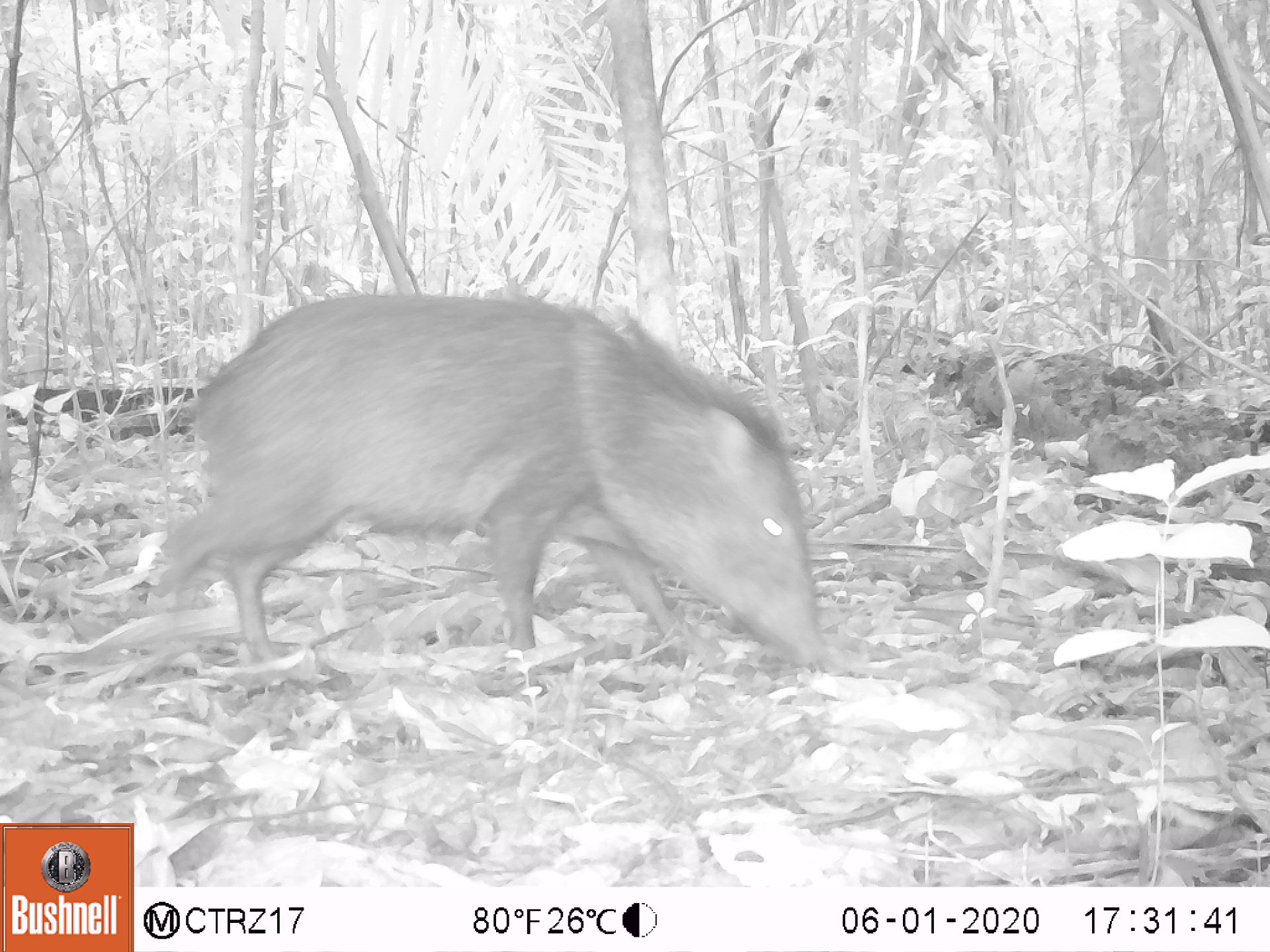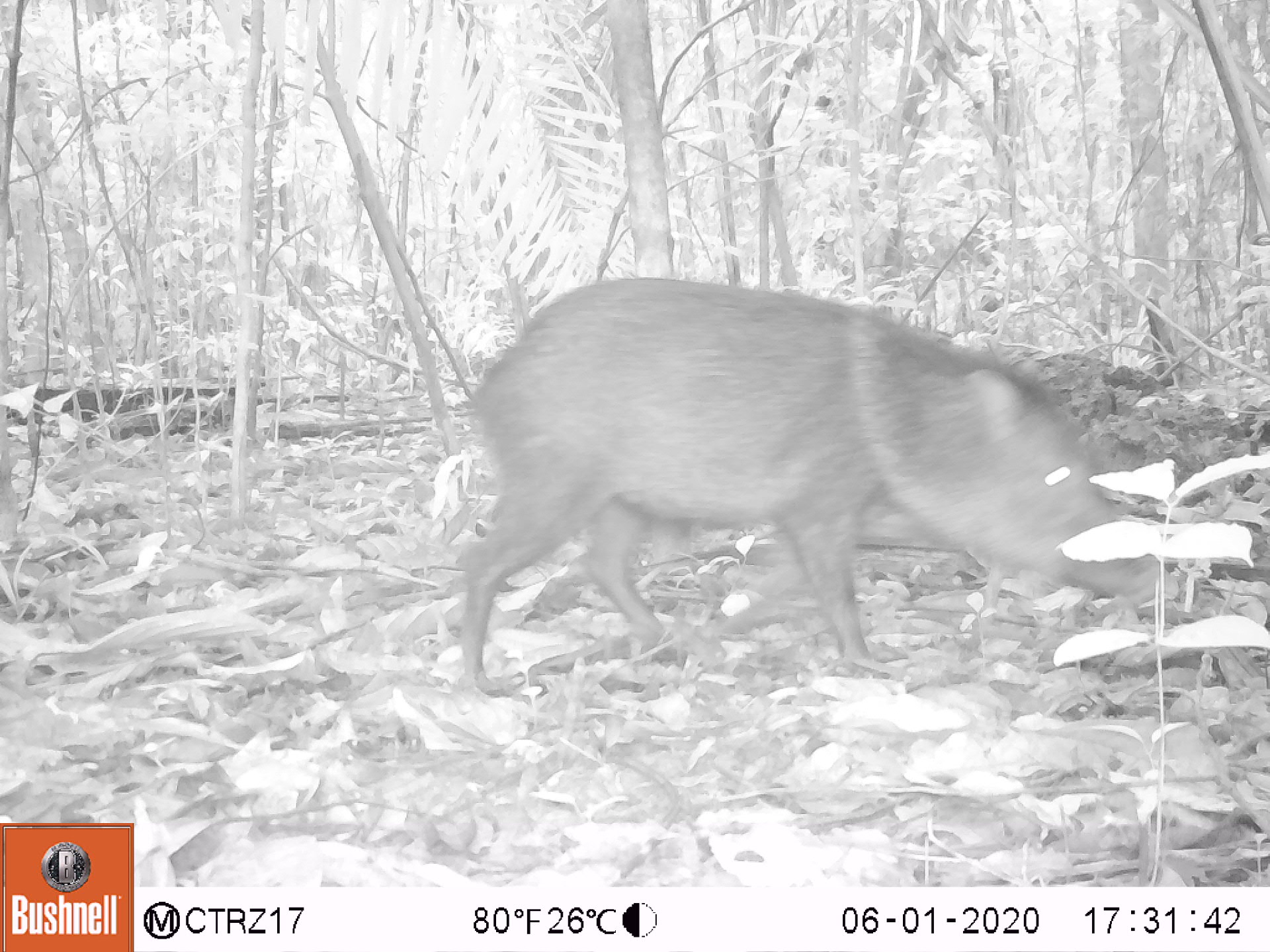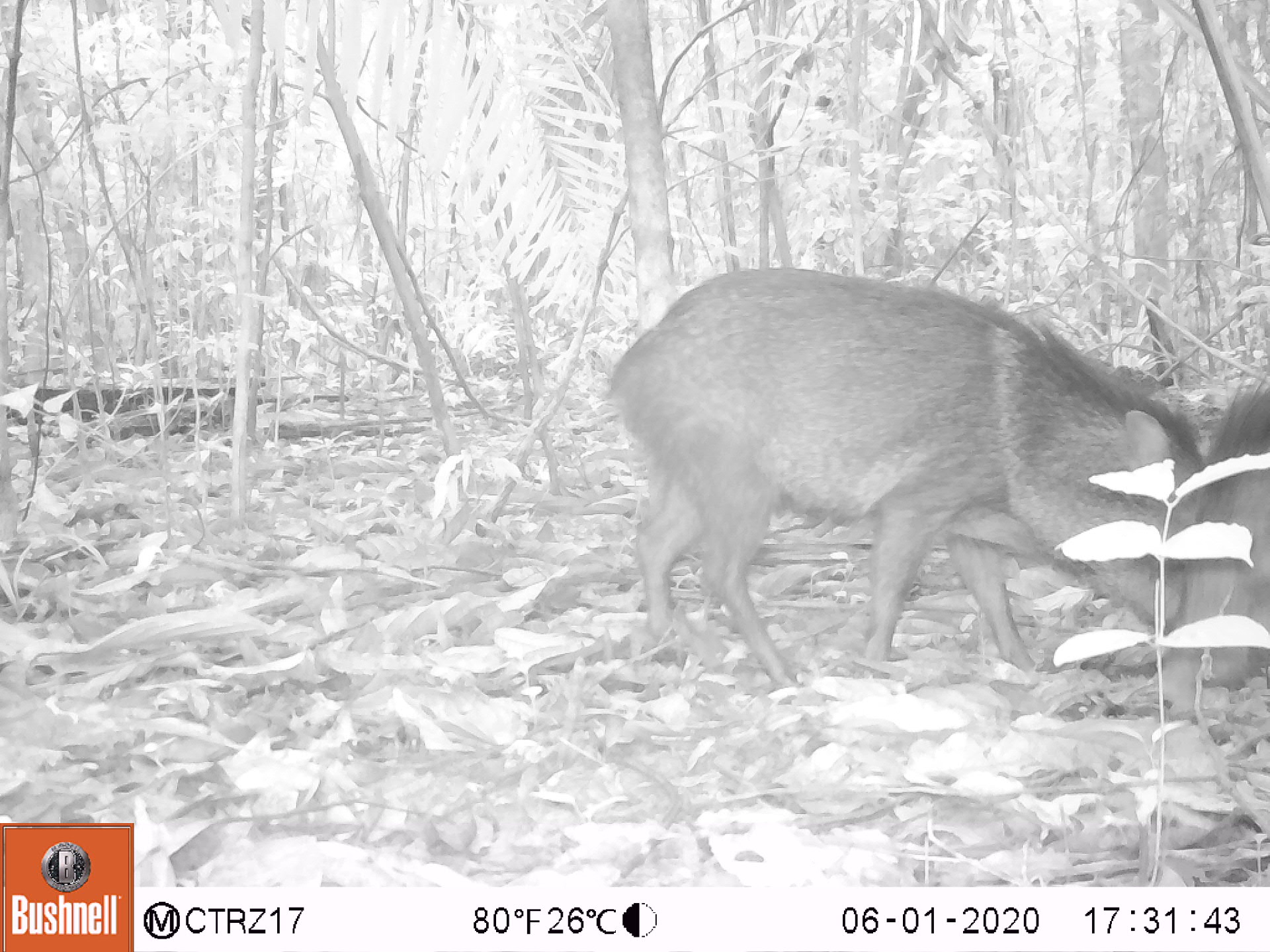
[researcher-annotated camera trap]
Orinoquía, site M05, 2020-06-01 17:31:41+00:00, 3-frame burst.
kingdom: Animalia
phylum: Chordata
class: Mammalia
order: Artiodactyla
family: Tayassuidae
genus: Pecari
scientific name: Pecari tajacu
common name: collared peccary